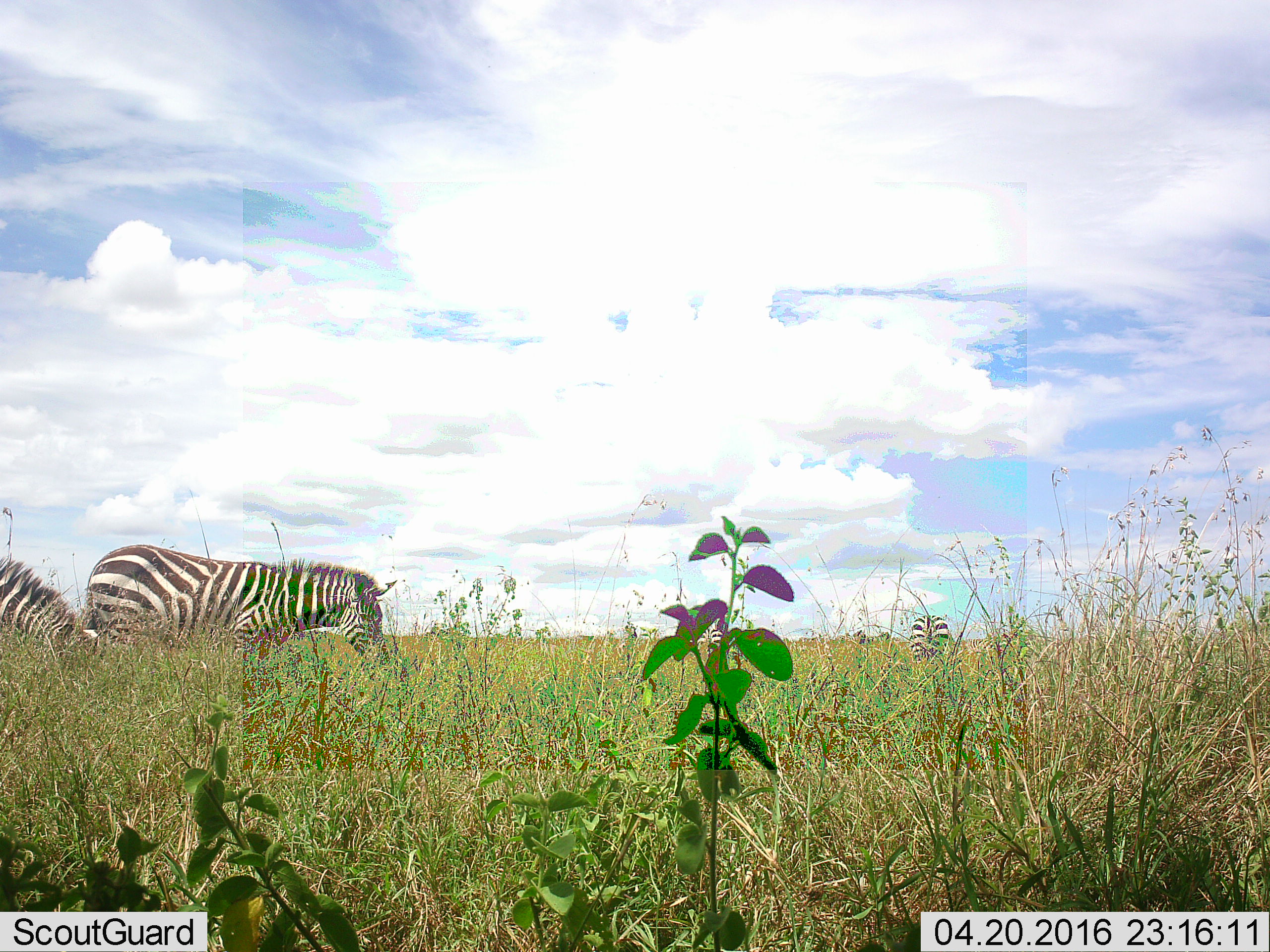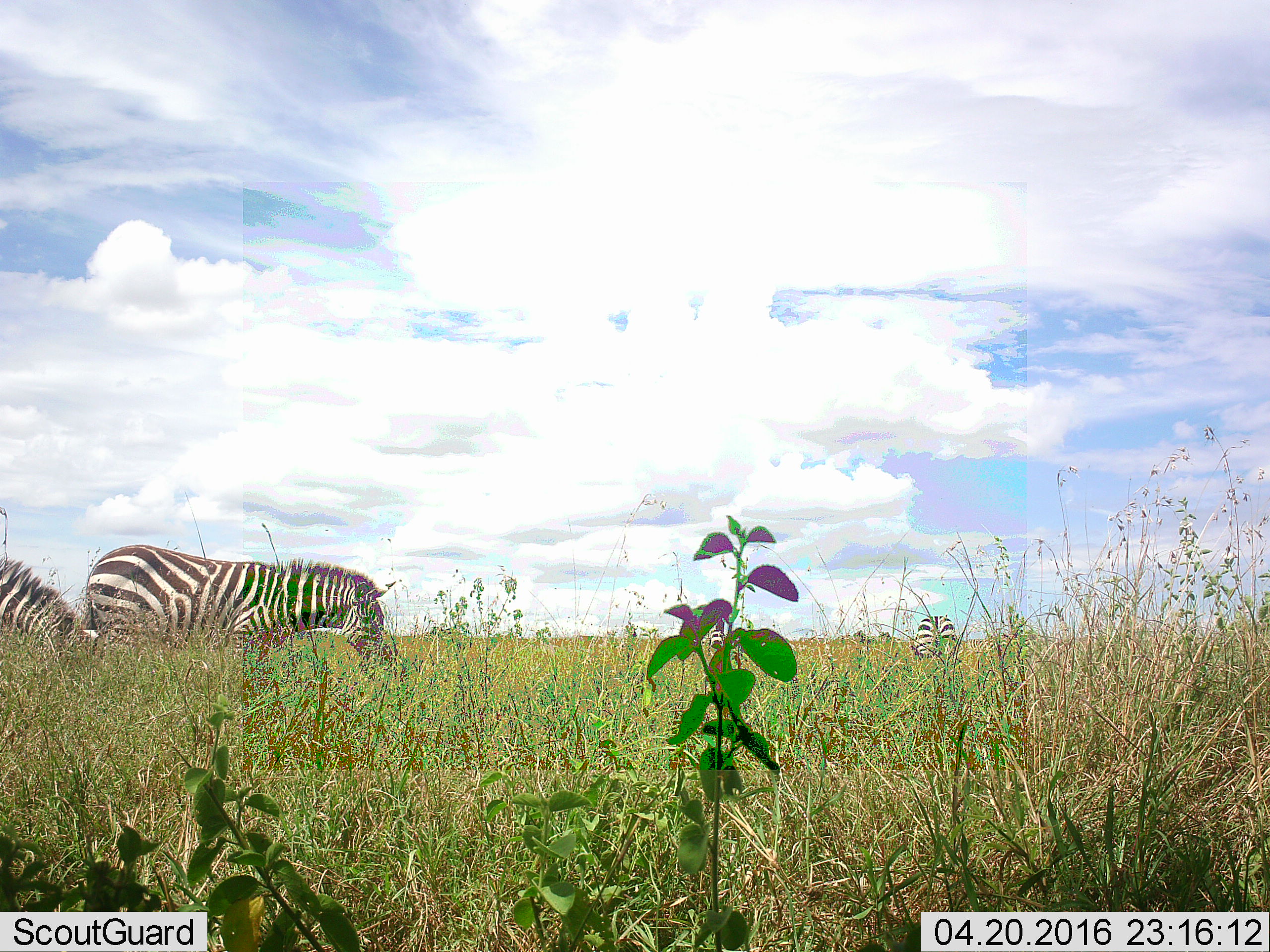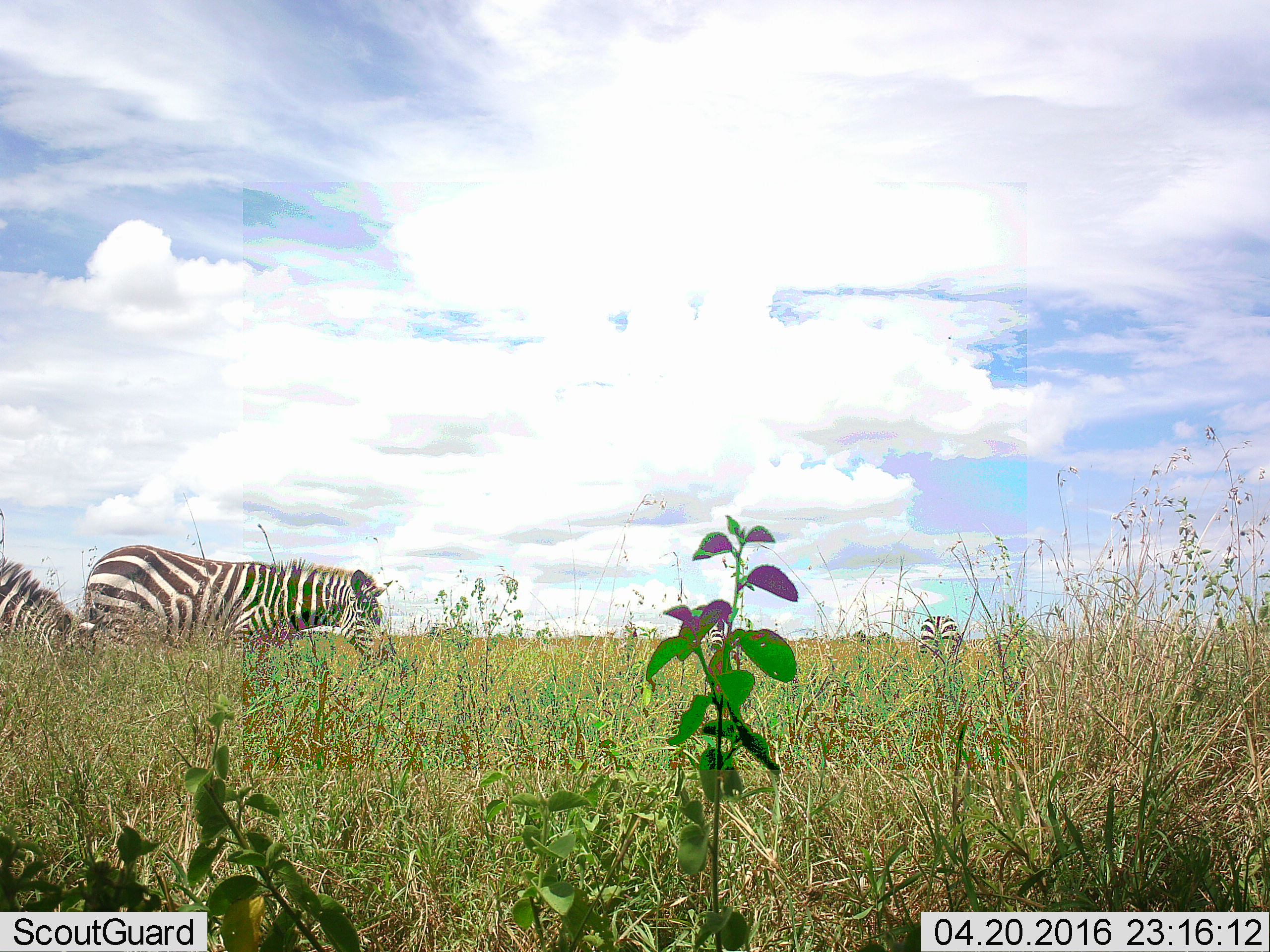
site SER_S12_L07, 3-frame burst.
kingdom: Animalia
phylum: Chordata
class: Mammalia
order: Perissodactyla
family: Equidae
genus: Equus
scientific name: Equus quagga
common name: plains zebra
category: zebraplains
Zebraplains (plains zebra) (Equus quagga), count 4. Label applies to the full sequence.